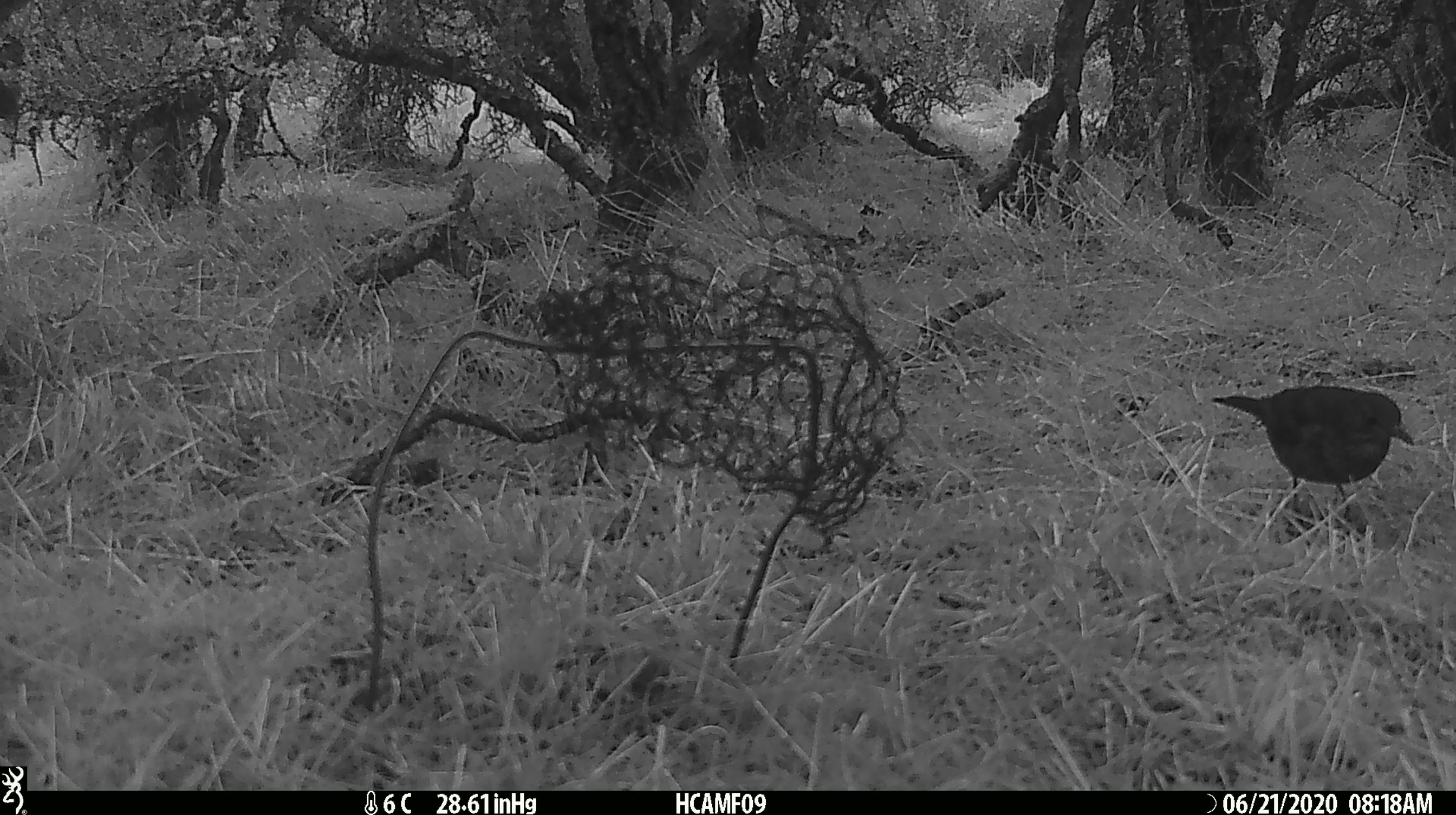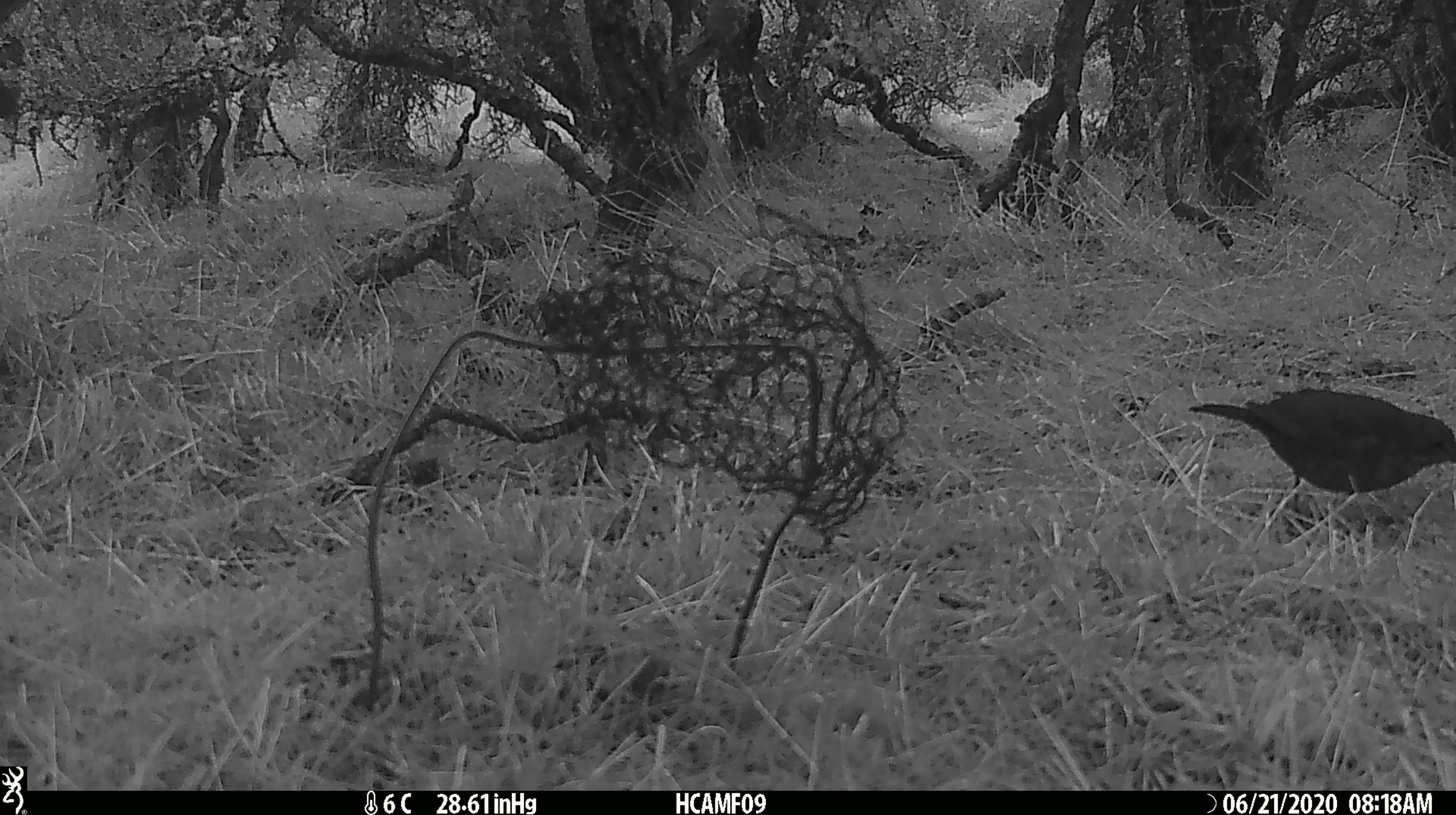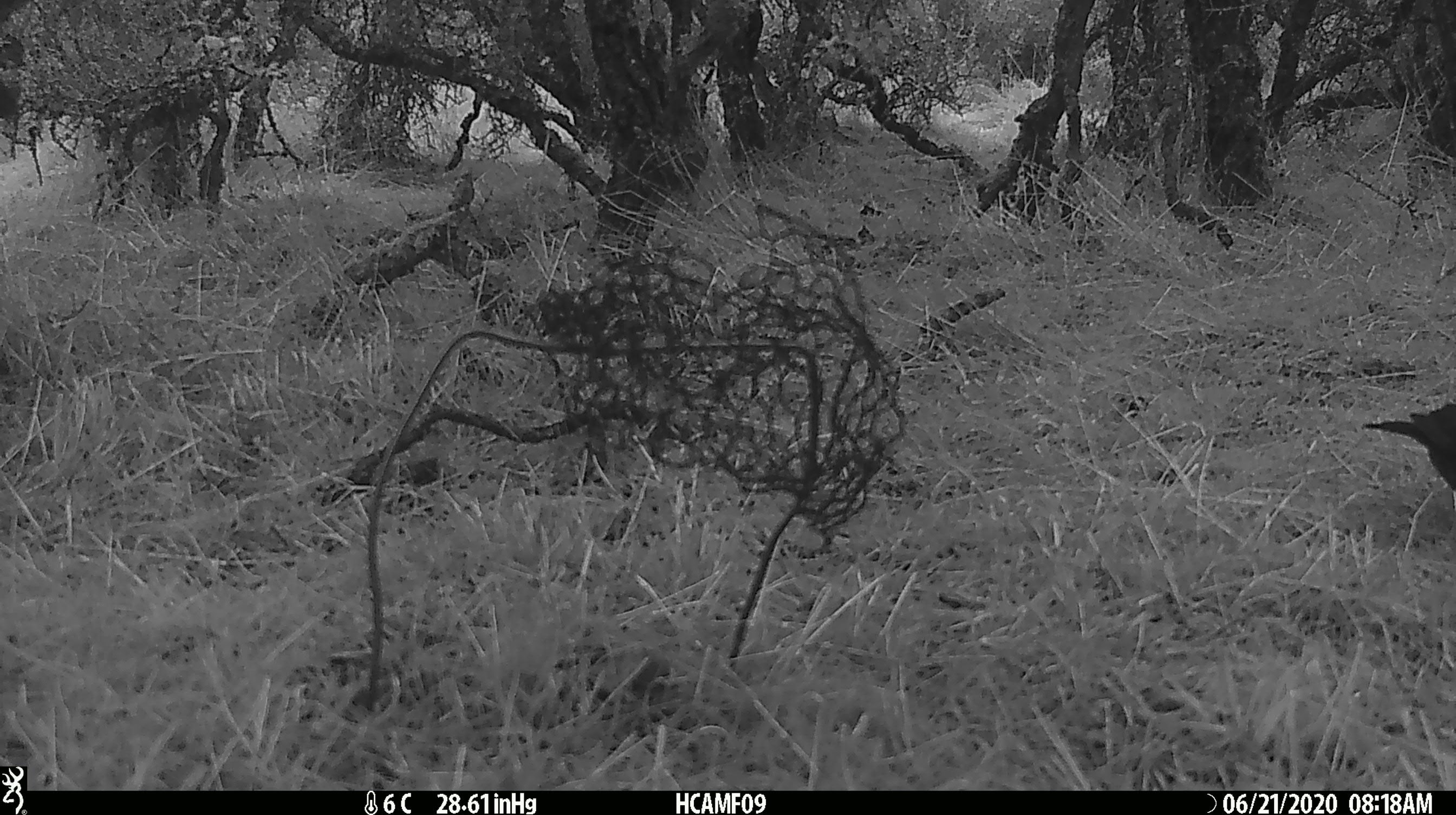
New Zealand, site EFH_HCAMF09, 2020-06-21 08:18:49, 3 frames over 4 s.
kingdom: Animalia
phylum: Chordata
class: Aves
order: Passeriformes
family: Turdidae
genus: Turdus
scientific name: Turdus philomelos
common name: song thrush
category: thrush